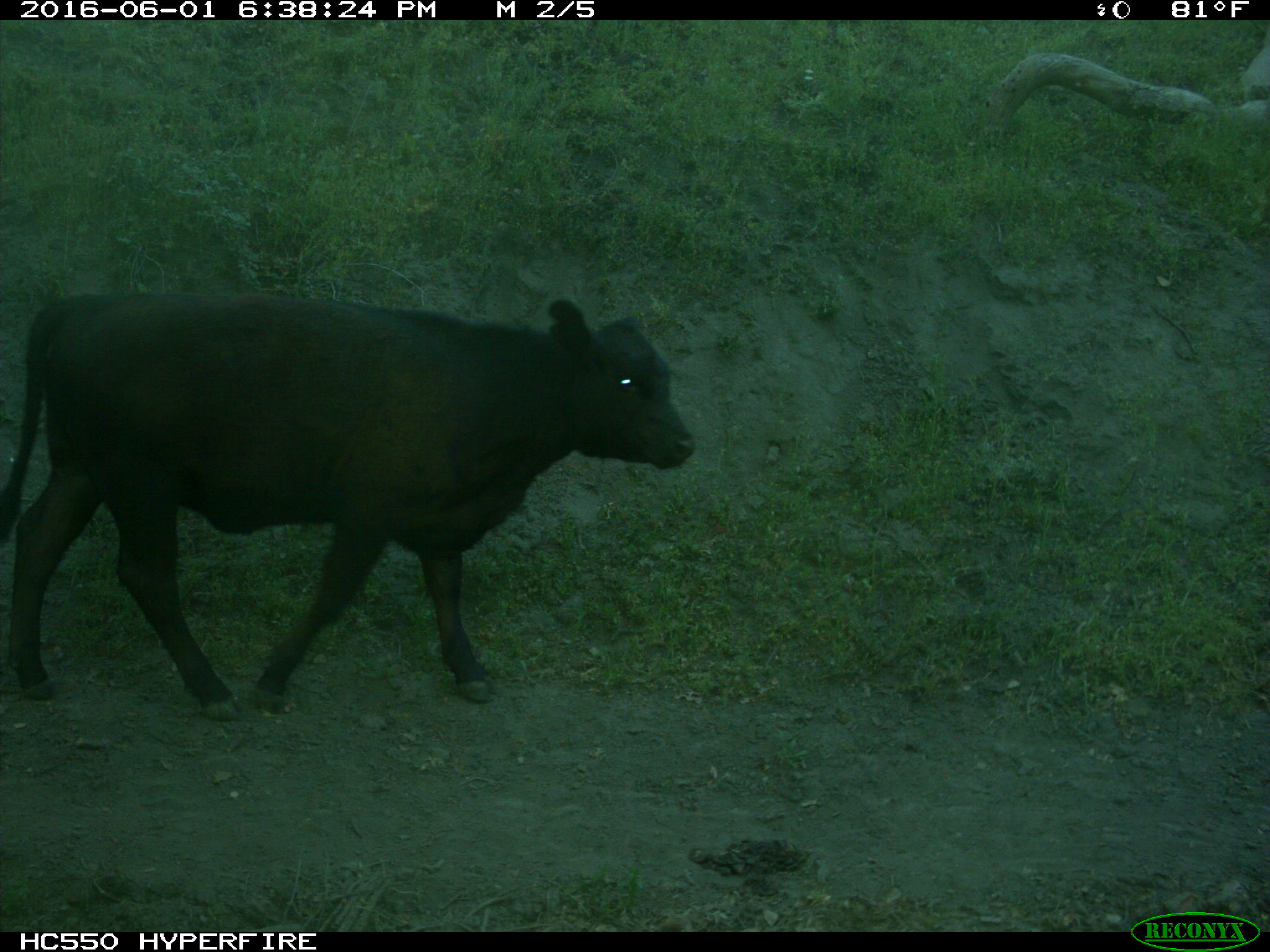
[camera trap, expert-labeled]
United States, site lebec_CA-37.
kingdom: Animalia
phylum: Chordata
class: Mammalia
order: Artiodactyla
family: Bovidae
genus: Bos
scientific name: Bos taurus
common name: domestic cow